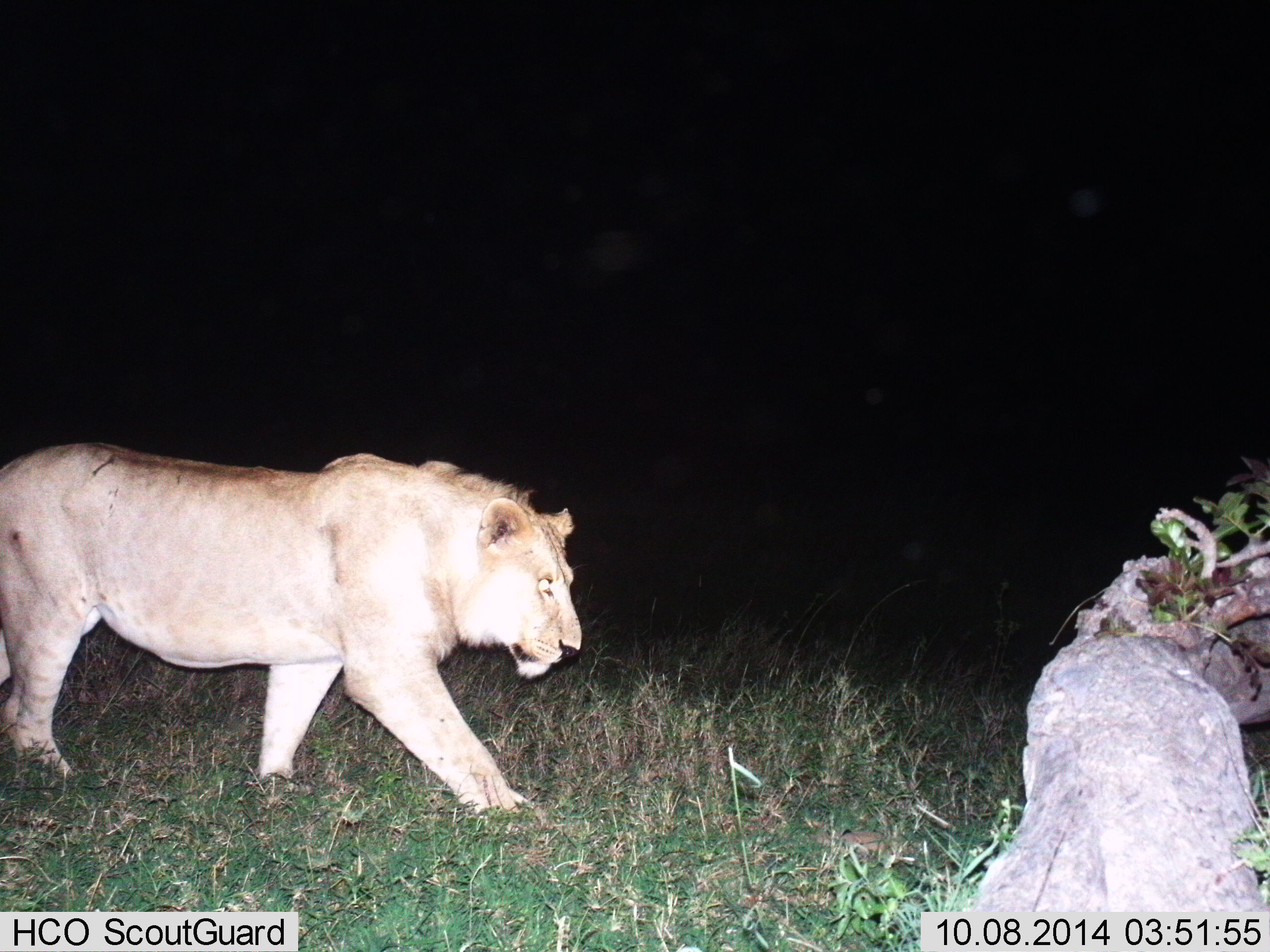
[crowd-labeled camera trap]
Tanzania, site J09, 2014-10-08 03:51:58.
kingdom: Animalia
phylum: Chordata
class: Mammalia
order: Carnivora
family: Felidae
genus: Panthera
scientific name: Panthera leo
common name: lion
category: lionfemale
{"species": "lionfemale (lion) (Panthera leo)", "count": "1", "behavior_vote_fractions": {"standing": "10%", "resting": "0%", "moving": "90%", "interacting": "0%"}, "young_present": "0%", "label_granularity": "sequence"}